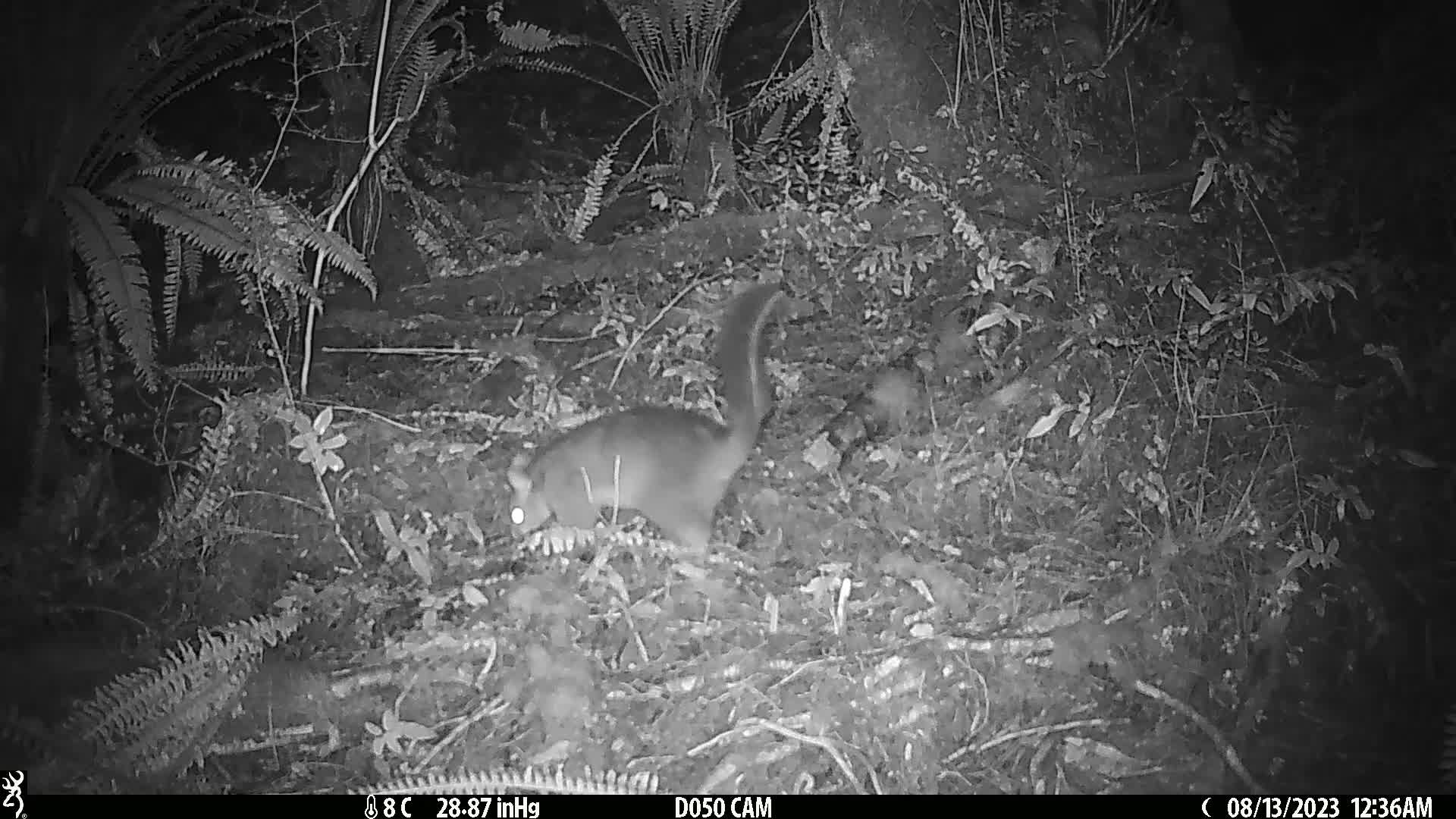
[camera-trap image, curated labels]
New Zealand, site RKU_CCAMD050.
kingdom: Animalia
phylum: Chordata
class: Mammalia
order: Diprotodontia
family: Phalangeridae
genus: Trichosurus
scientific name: Trichosurus vulpecula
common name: common brushtail possum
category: possum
Possum (common brushtail possum) (Trichosurus vulpecula).